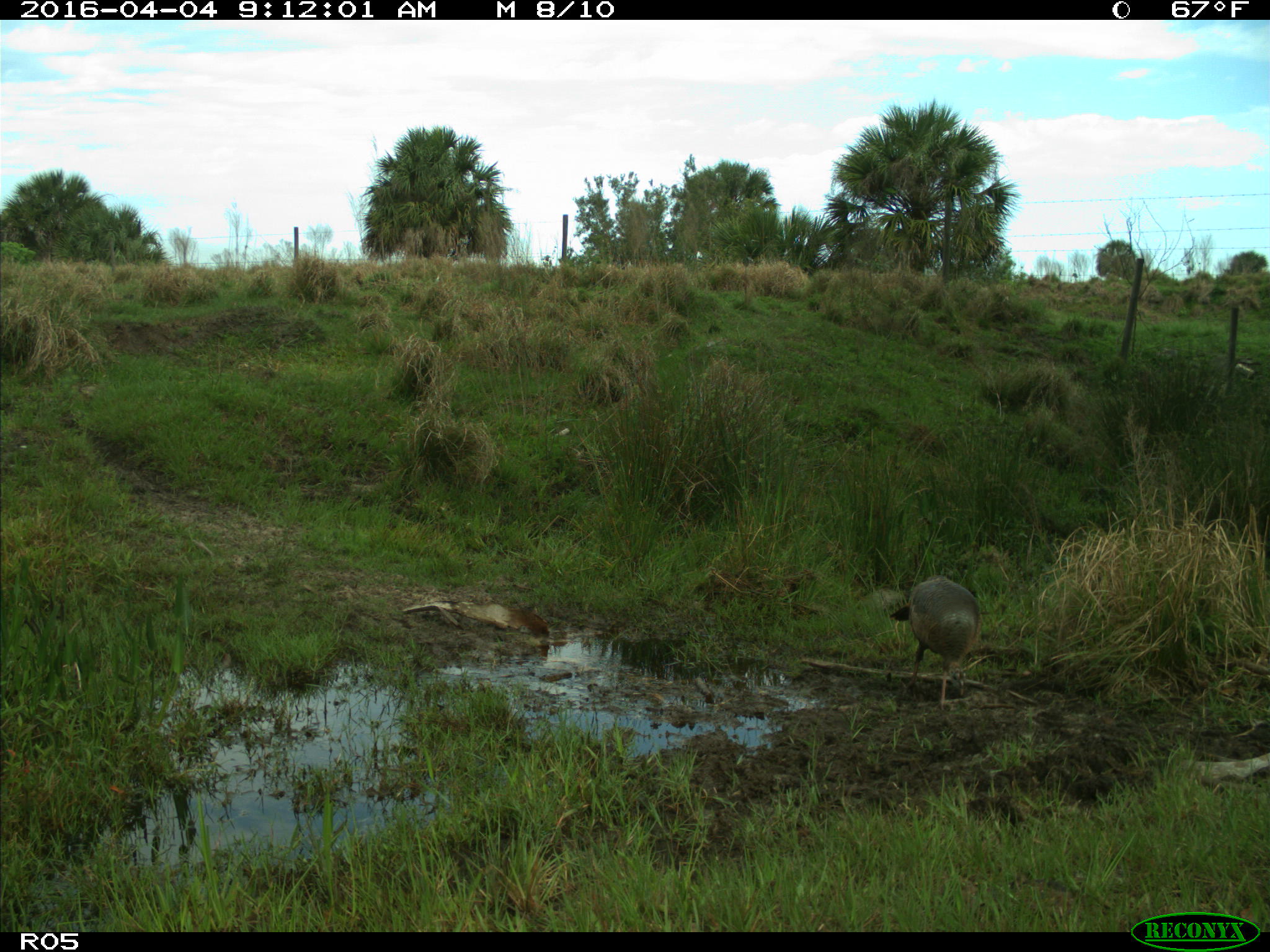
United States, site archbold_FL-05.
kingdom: Animalia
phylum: Chordata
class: Aves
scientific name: Aves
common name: birds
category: unidentified bird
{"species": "unidentified bird (birds) (Aves)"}